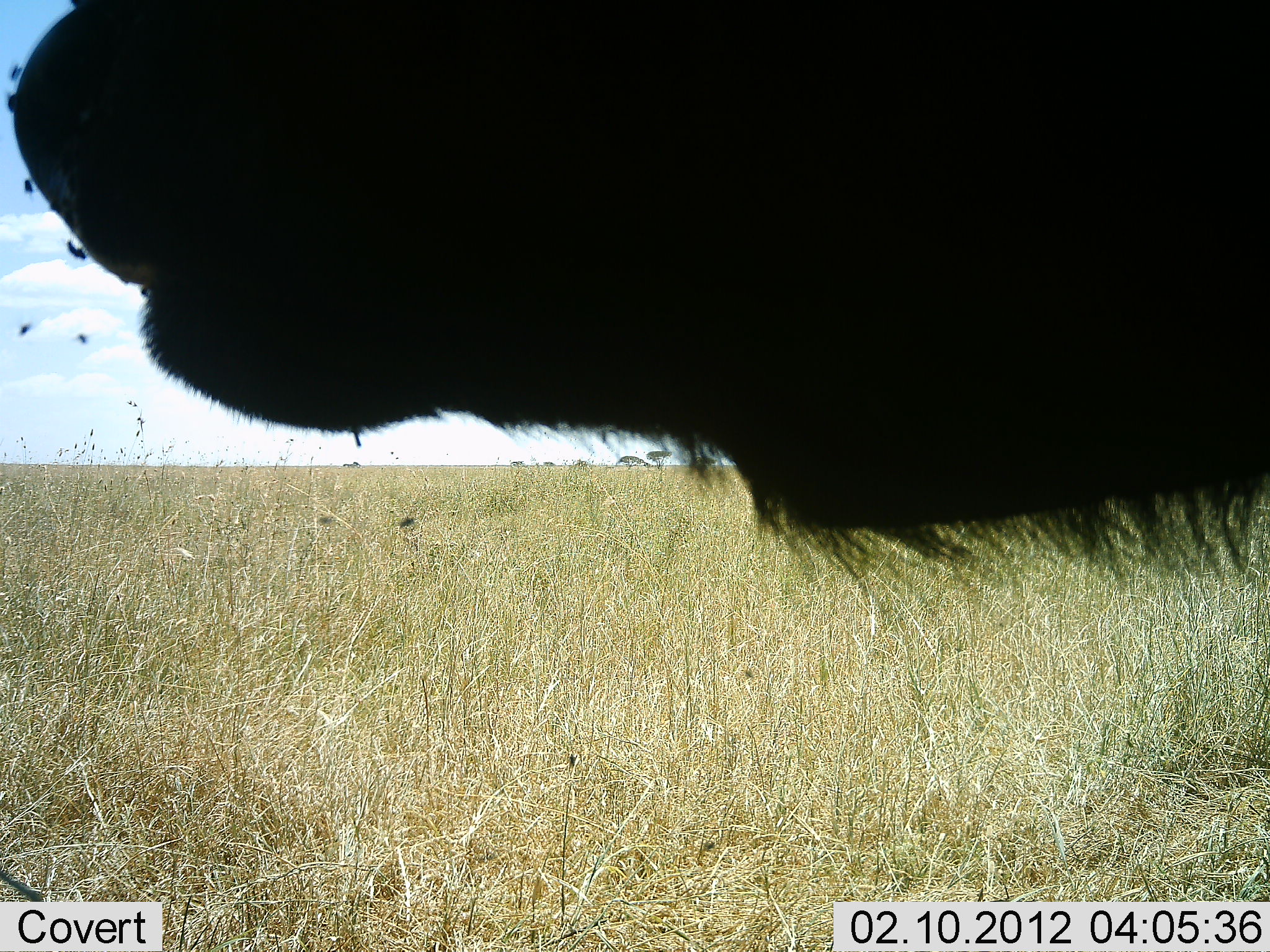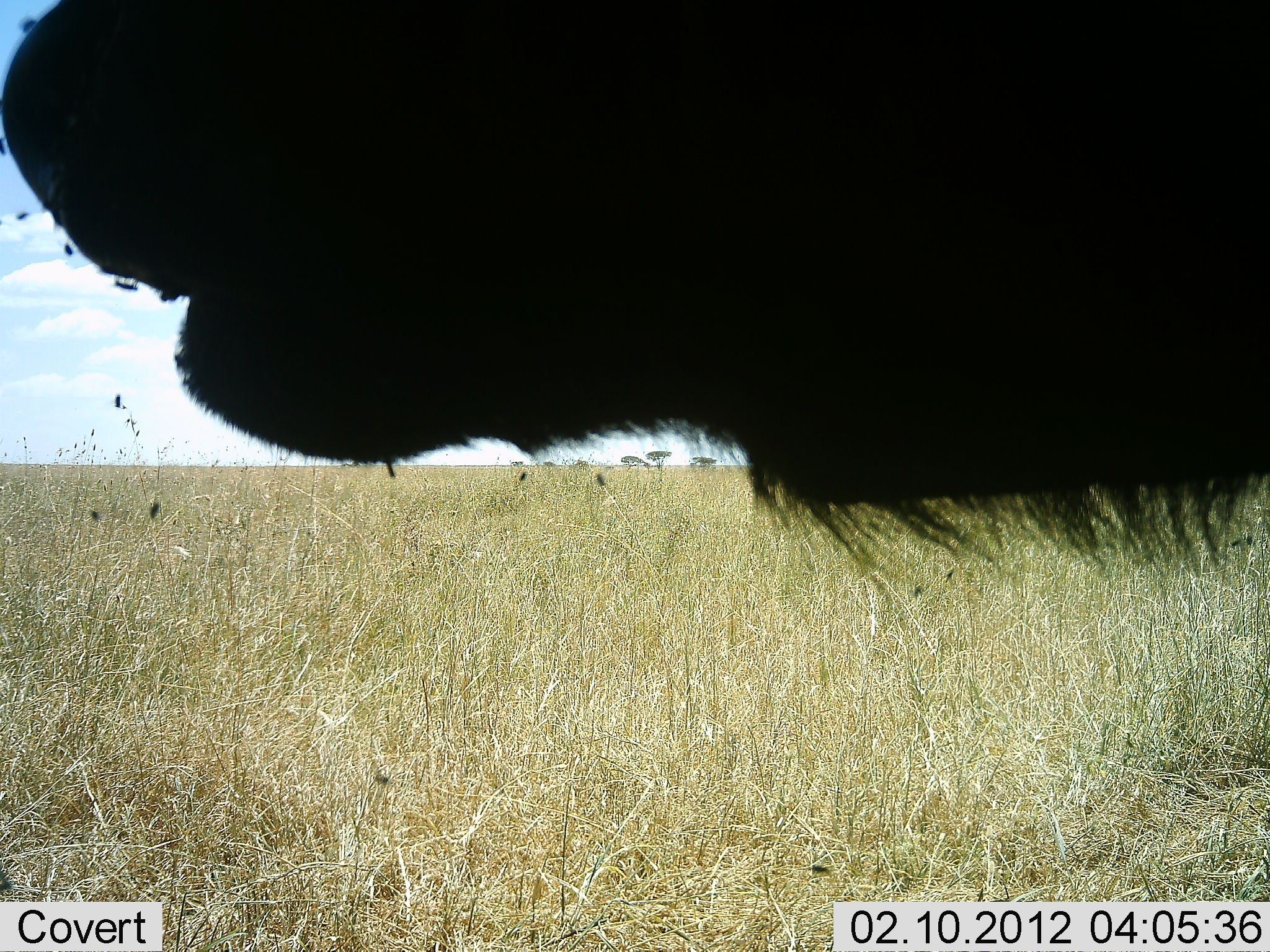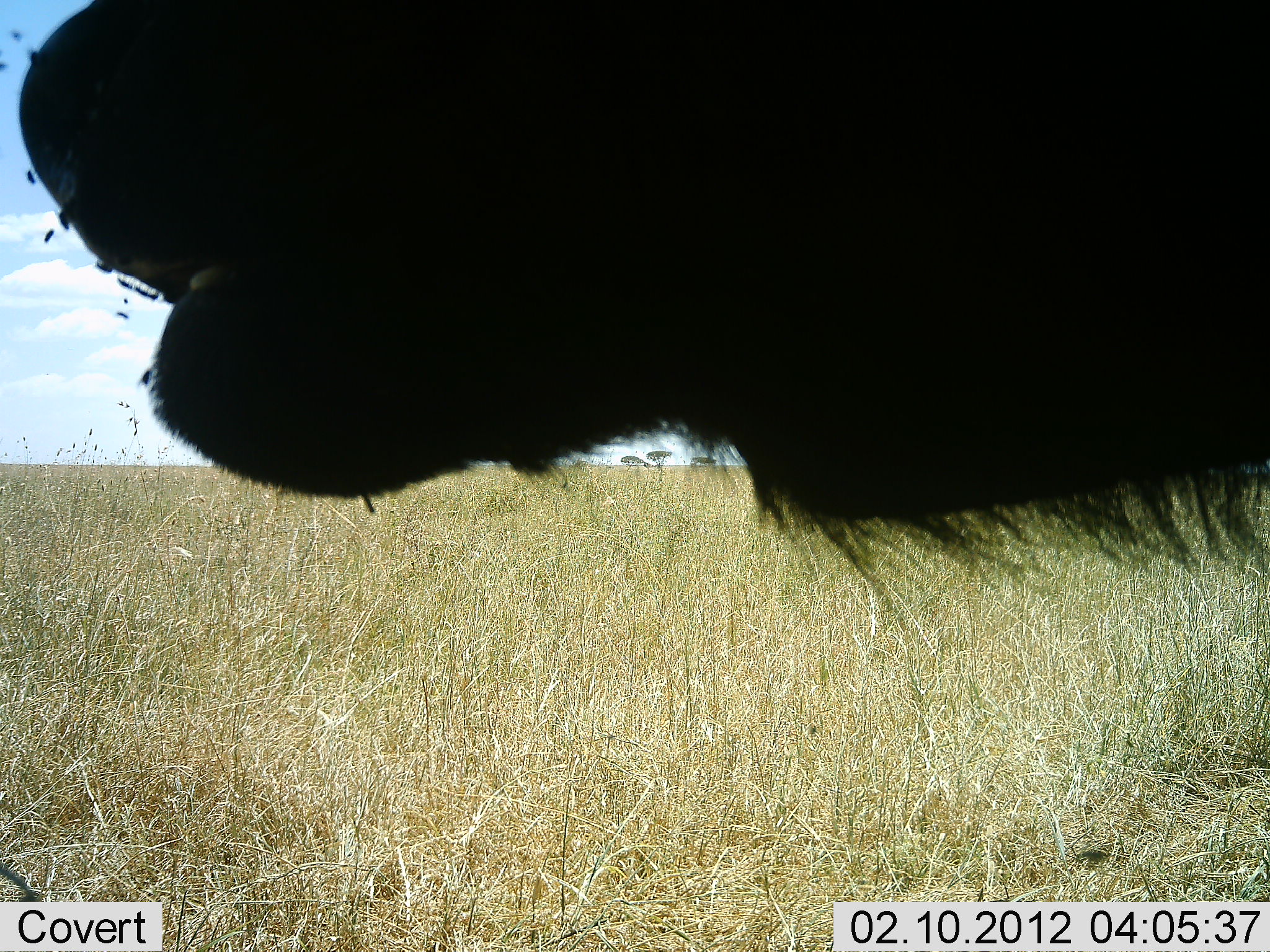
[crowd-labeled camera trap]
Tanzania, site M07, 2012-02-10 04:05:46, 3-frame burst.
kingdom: Animalia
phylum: Chordata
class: Mammalia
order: Artiodactyla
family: Bovidae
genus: Connochaetes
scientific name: Connochaetes taurinus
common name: blue wildebeest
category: wildebeest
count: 1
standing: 55%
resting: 9%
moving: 0%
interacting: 0%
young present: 0%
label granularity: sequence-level